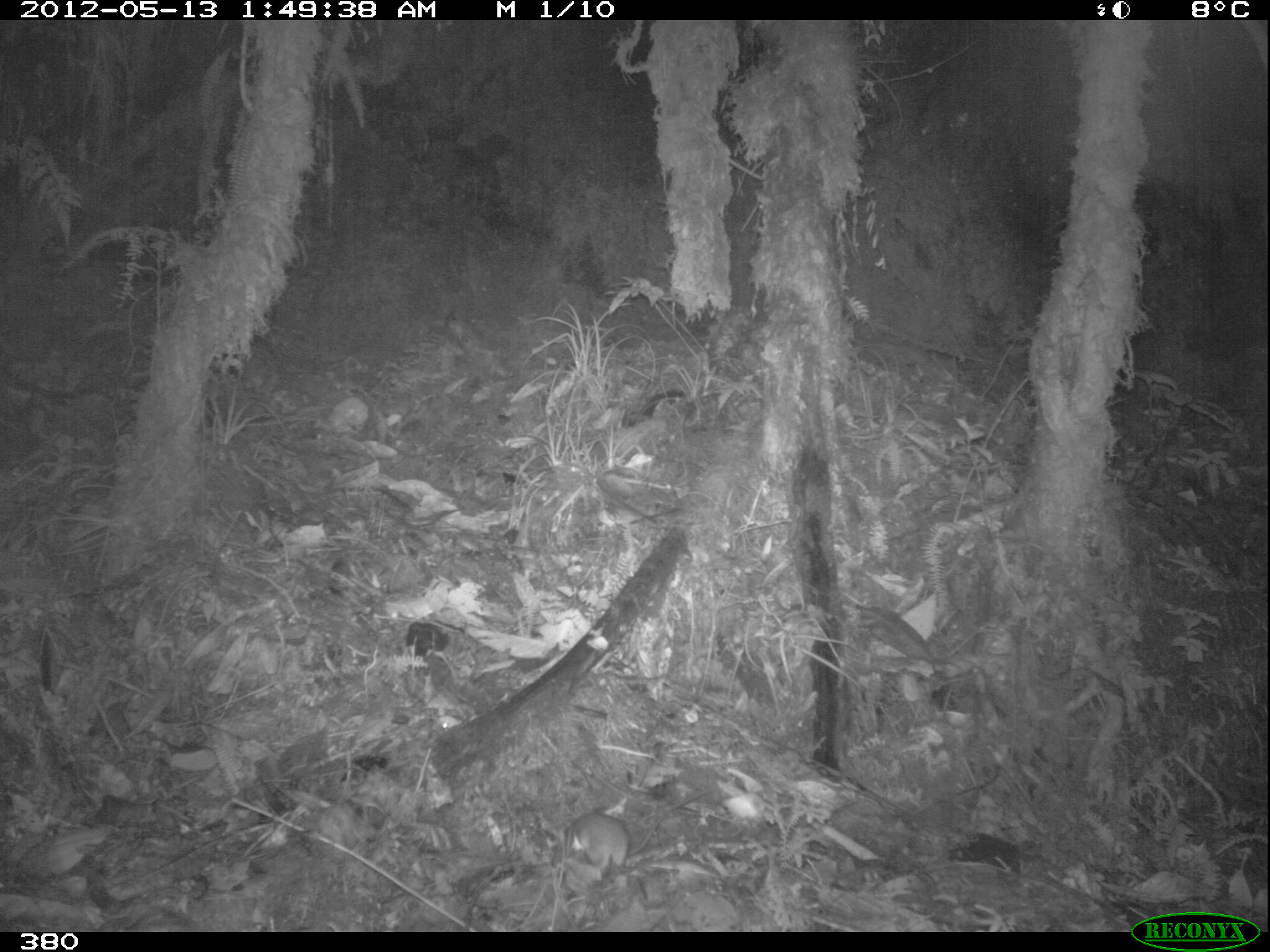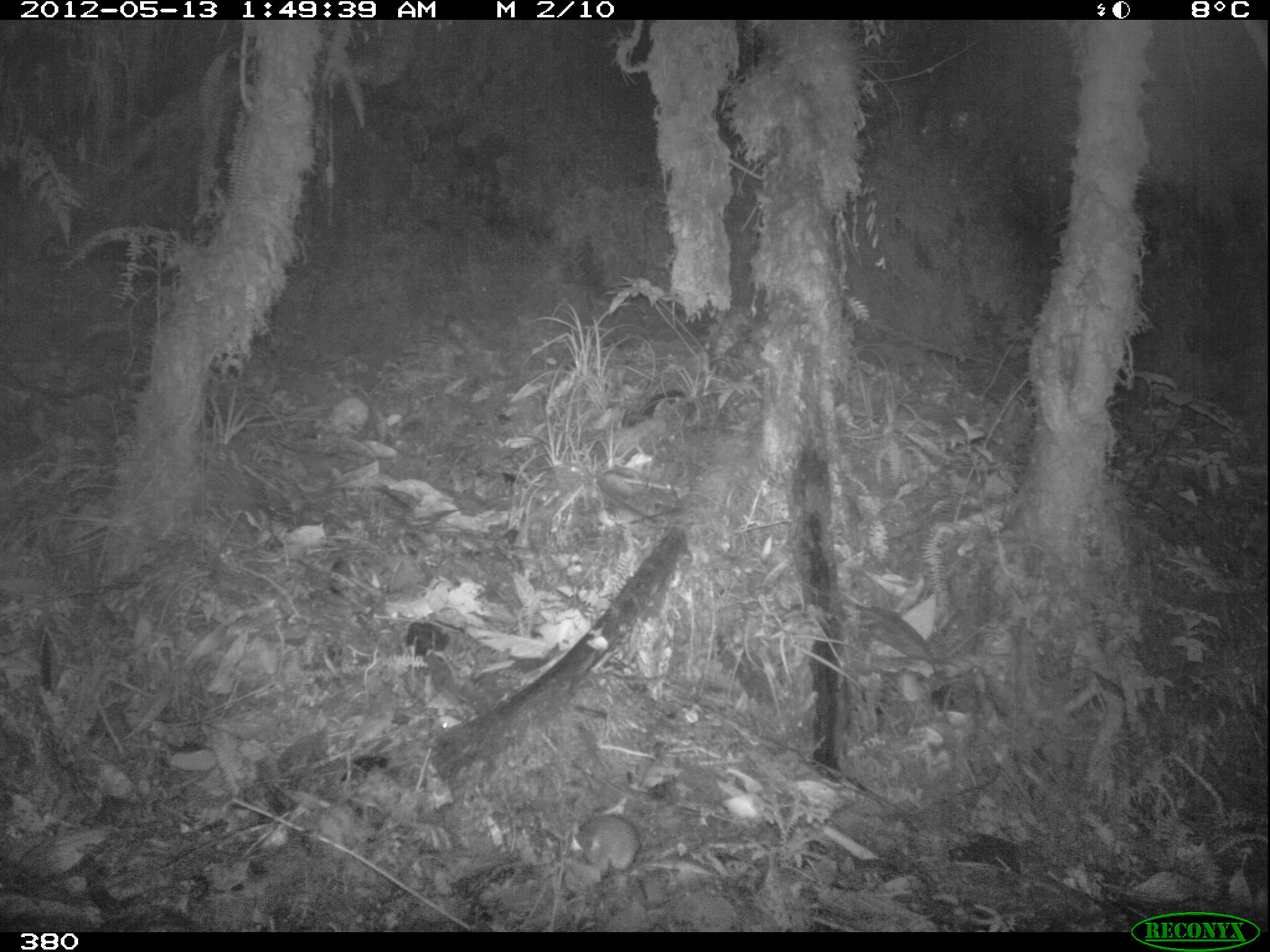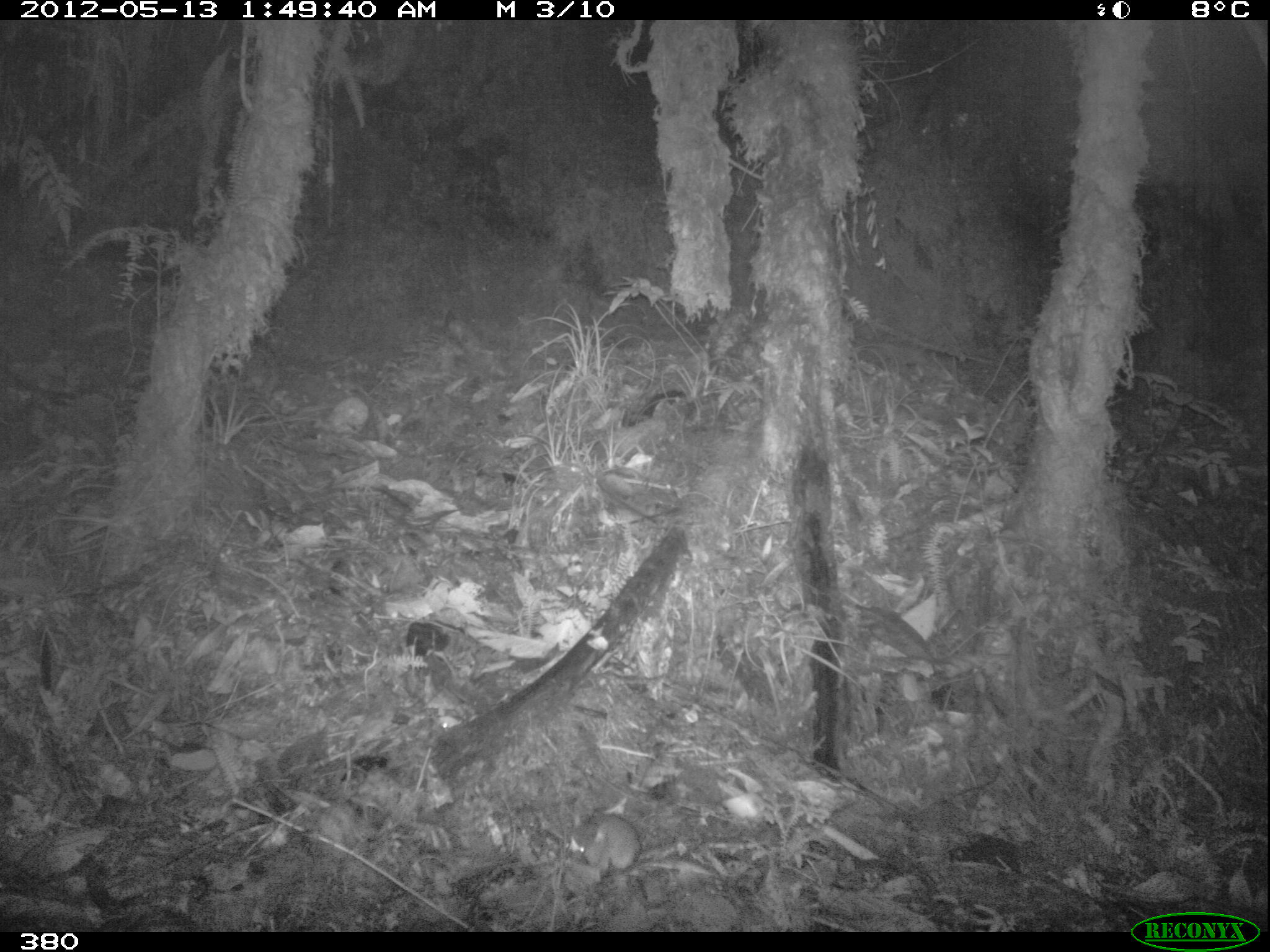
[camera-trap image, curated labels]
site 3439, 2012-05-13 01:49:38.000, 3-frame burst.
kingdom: Animalia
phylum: Chordata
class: Mammalia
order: Rodentia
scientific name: Rodentia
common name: rodents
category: unknown rodent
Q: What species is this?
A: Unknown rodent (rodents) (Rodentia).